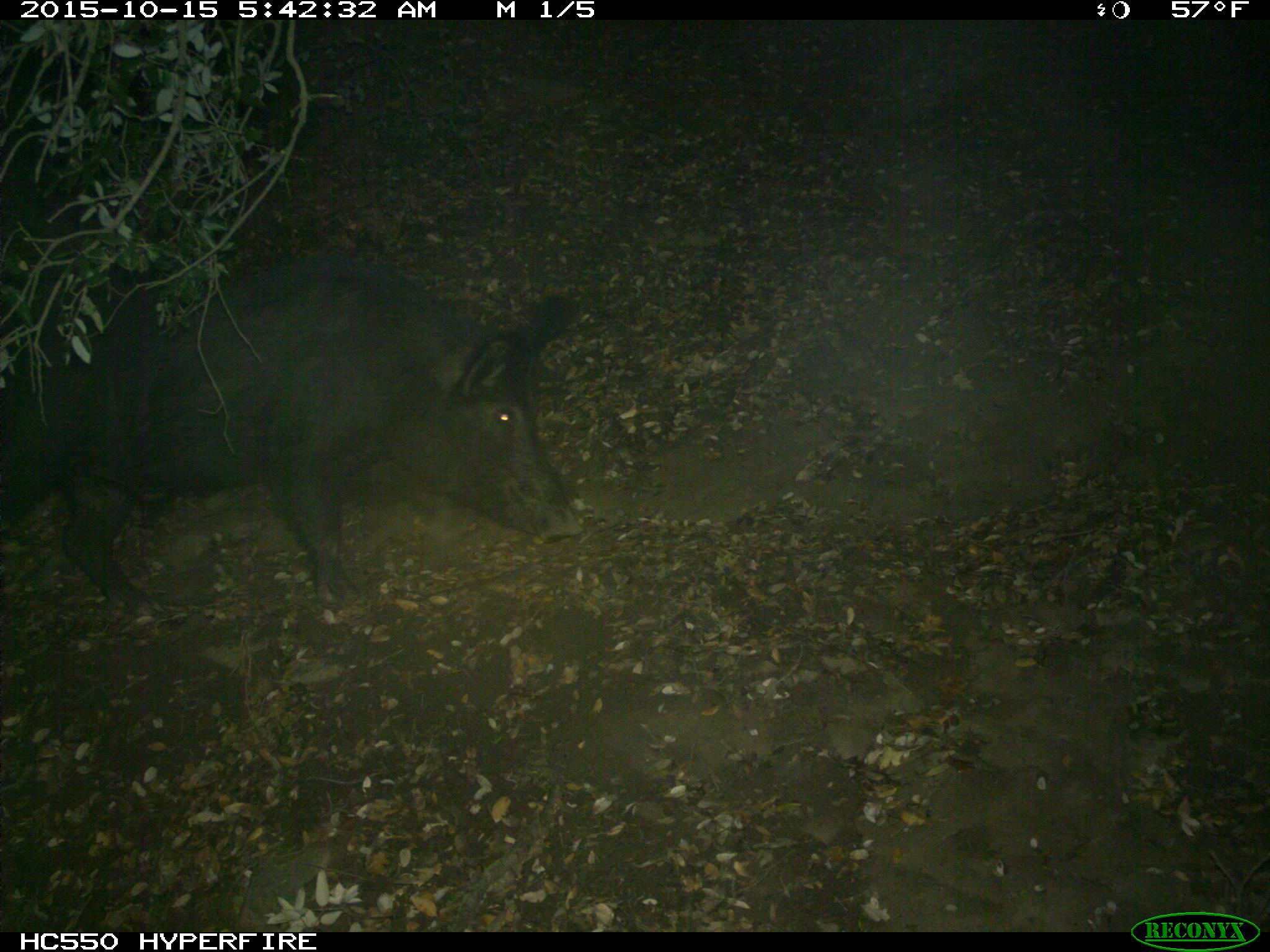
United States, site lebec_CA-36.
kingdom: Animalia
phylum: Chordata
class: Mammalia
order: Artiodactyla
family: Suidae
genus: Sus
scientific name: Sus scrofa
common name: wild boar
Sus scrofa (wild boar).